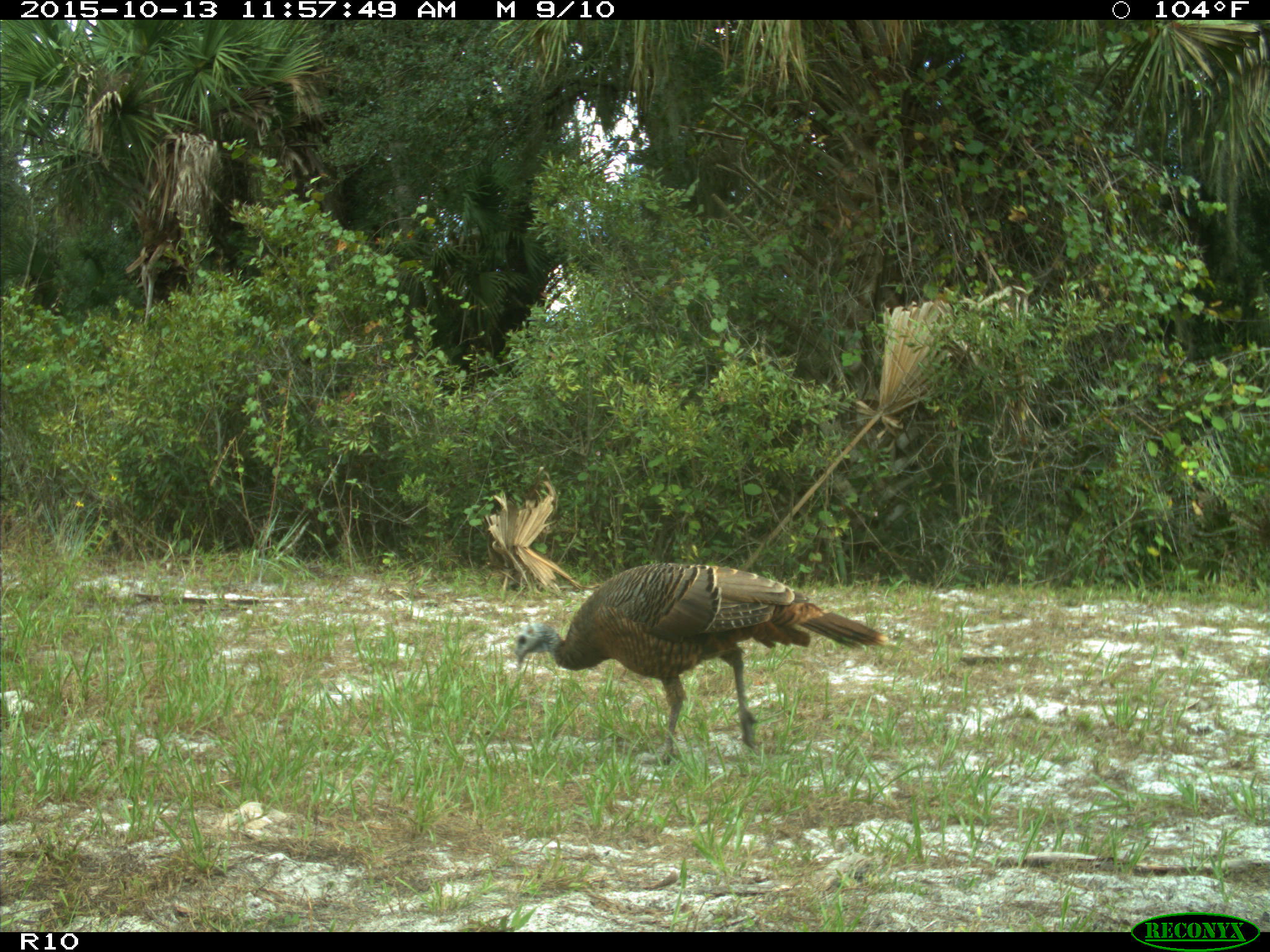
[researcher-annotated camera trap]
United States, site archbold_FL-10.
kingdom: Animalia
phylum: Chordata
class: Aves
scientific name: Aves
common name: birds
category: unidentified bird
Unidentified bird (birds) (Aves).